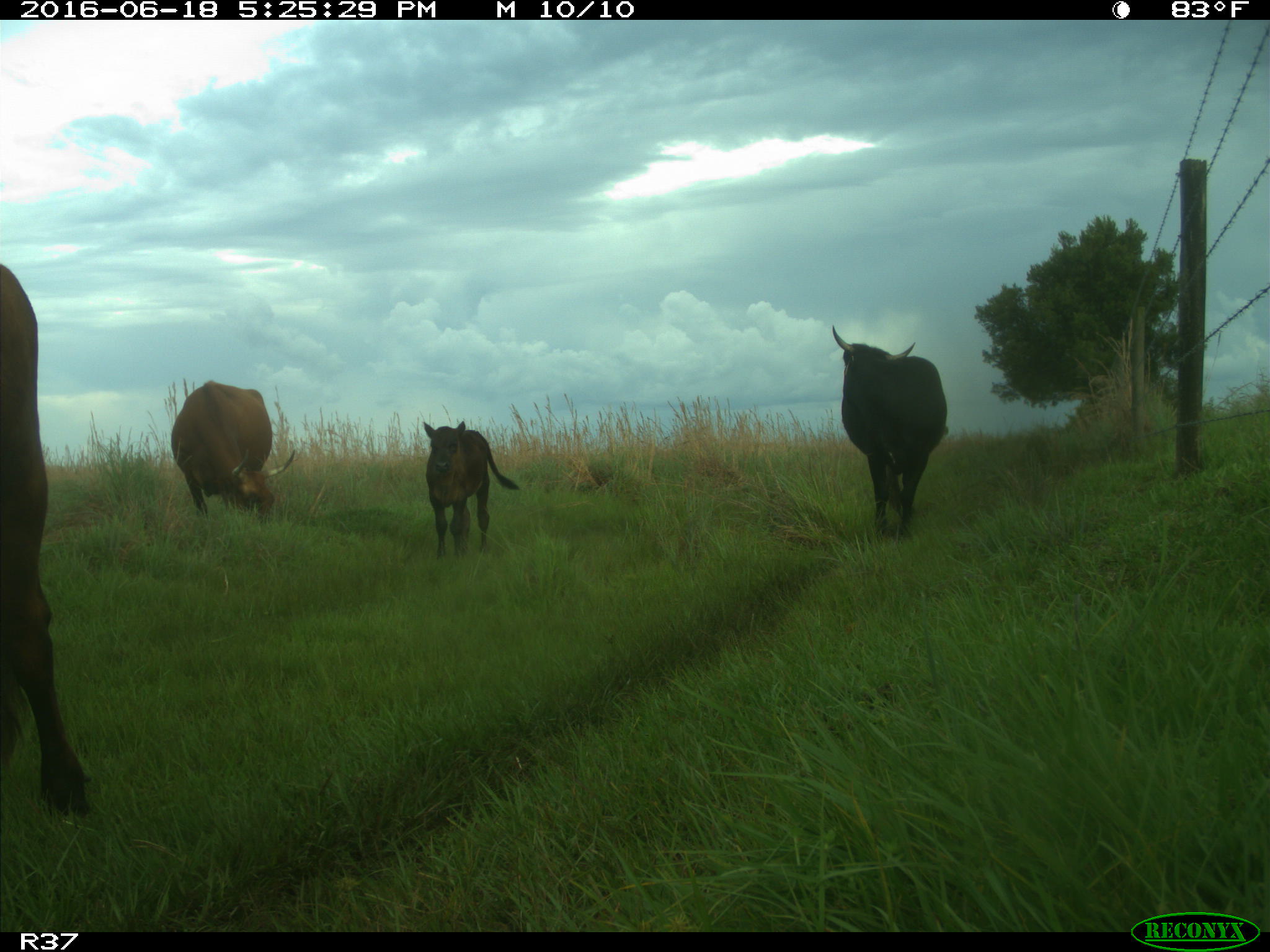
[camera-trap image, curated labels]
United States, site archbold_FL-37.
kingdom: Animalia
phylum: Chordata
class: Mammalia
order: Artiodactyla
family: Bovidae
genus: Bos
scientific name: Bos taurus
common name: domestic cow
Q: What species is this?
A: Bos taurus (domestic cow).